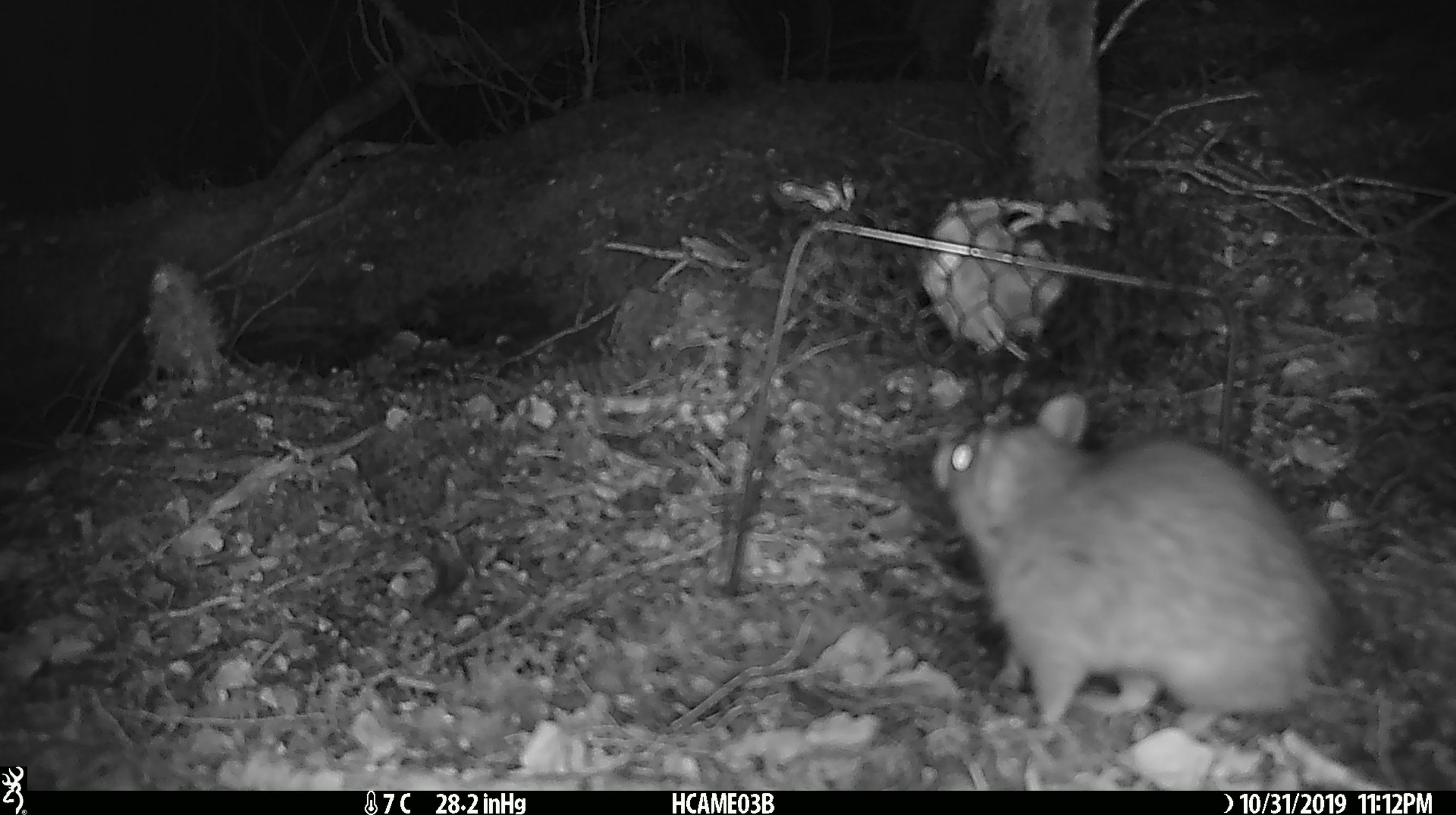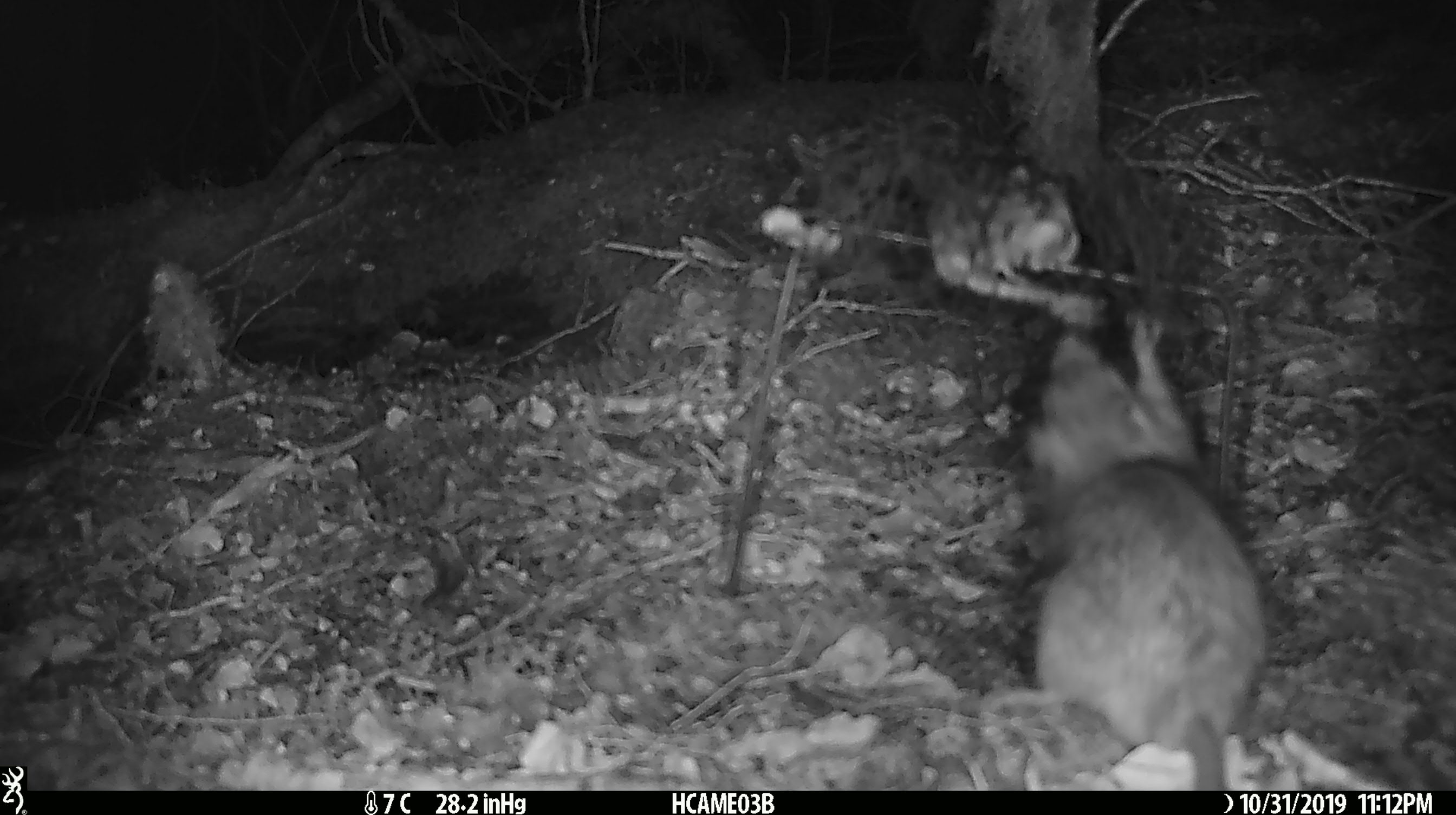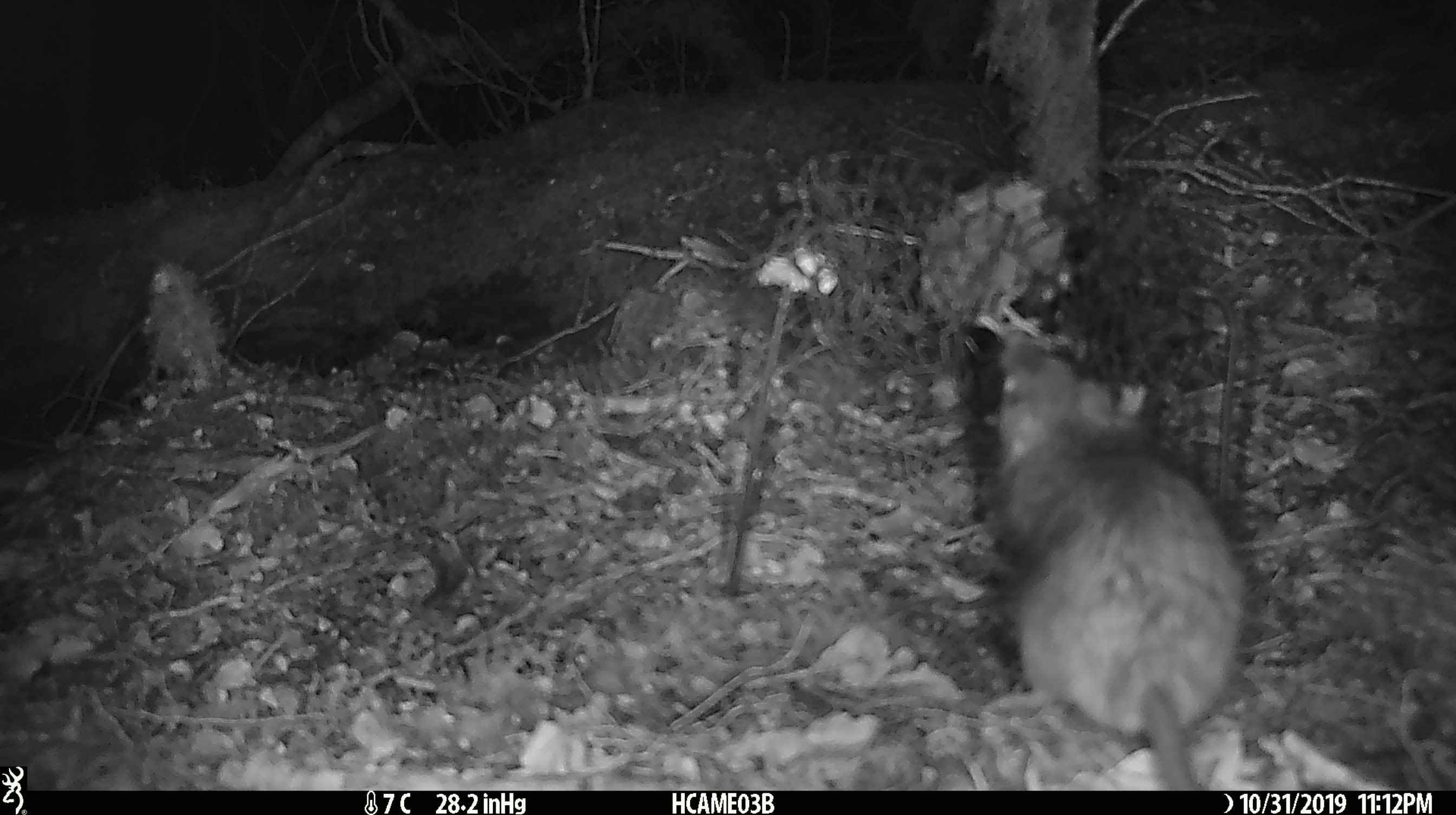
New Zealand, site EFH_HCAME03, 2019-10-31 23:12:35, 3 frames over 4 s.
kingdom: Animalia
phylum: Chordata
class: Mammalia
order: Rodentia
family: Muridae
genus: Rattus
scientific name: Rattus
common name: rat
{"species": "rat (Rattus)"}